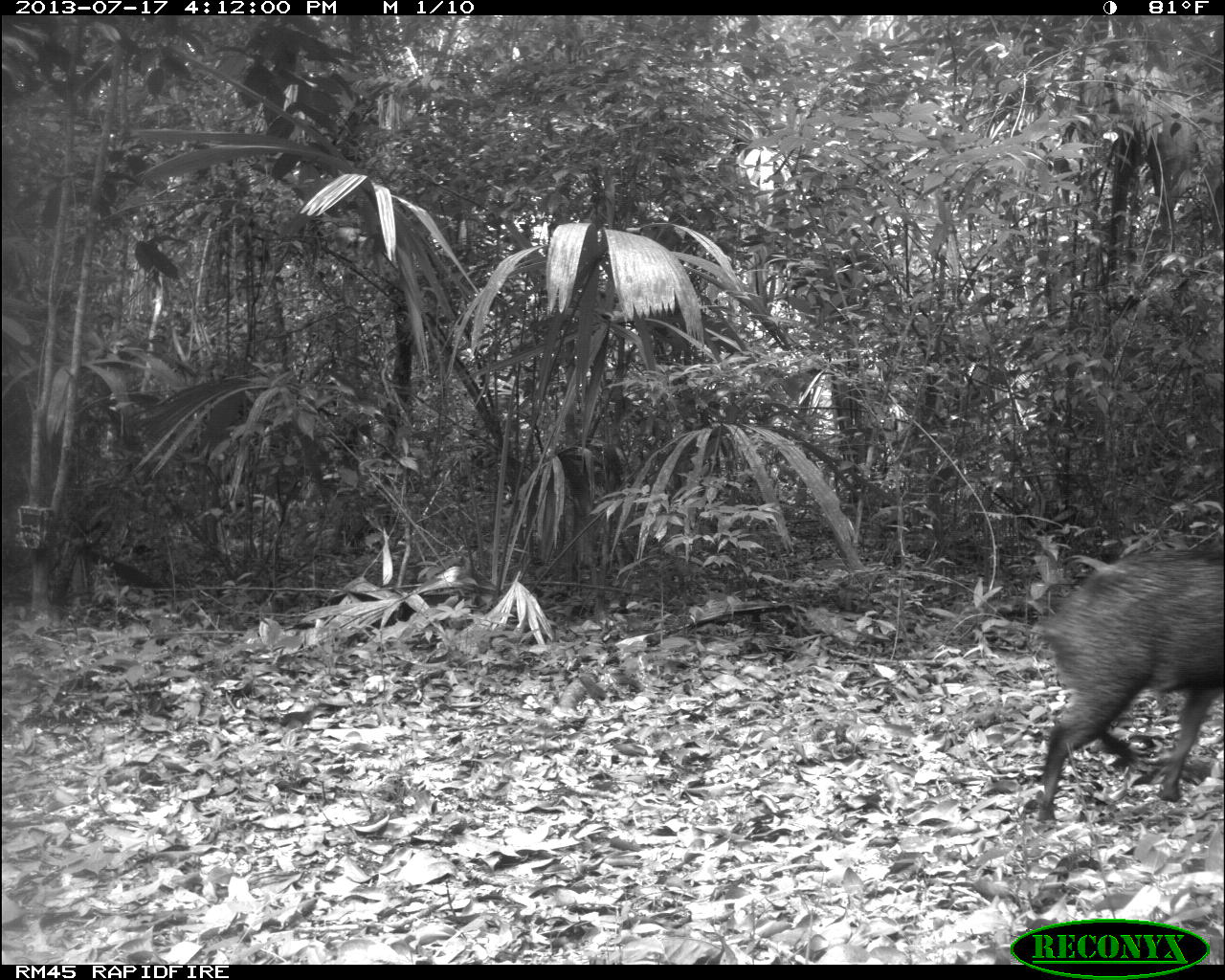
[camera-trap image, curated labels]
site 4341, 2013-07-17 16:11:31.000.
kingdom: Animalia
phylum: Chordata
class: Mammalia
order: Artiodactyla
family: Tayassuidae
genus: Pecari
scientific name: Pecari tajacu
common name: collared peccary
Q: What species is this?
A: Pecari tajacu (collared peccary).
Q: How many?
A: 2.